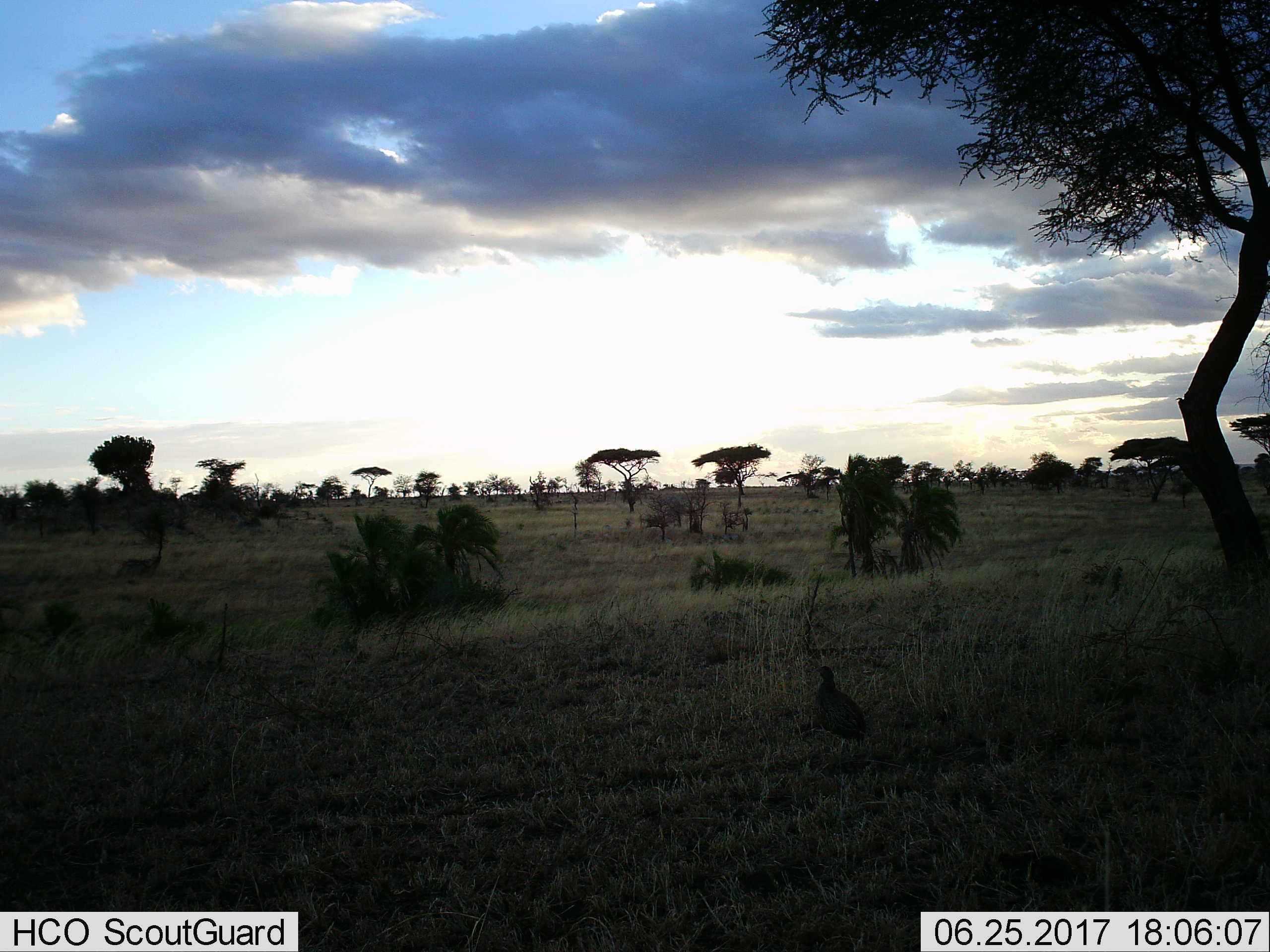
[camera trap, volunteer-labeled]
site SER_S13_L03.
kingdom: Animalia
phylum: Chordata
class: Aves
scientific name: Aves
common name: bird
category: birdother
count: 1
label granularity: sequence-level